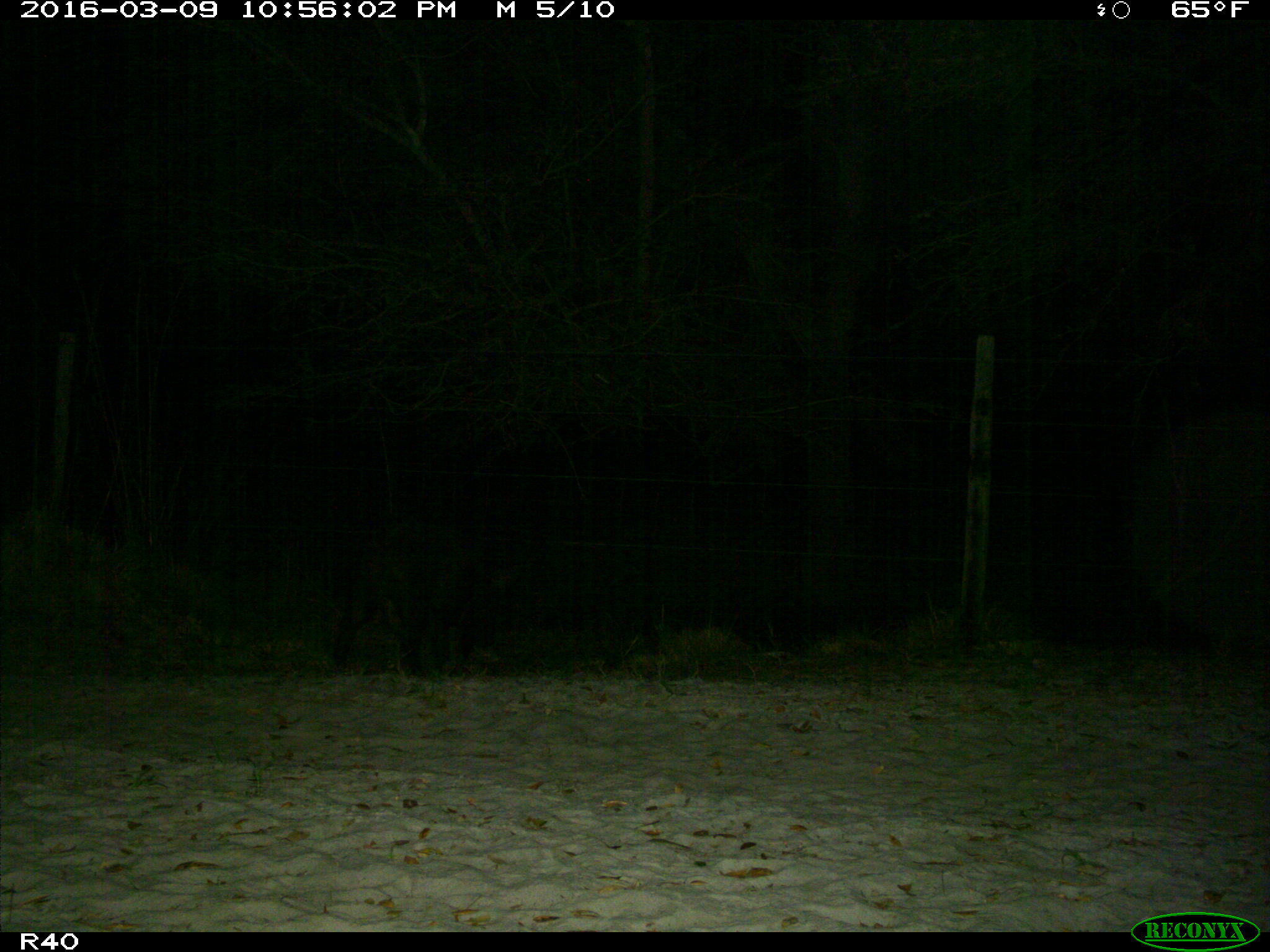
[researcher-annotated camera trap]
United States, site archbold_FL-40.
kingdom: Animalia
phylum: Chordata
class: Mammalia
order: Artiodactyla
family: Suidae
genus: Sus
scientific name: Sus scrofa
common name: wild boar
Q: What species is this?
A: Sus scrofa (wild boar).